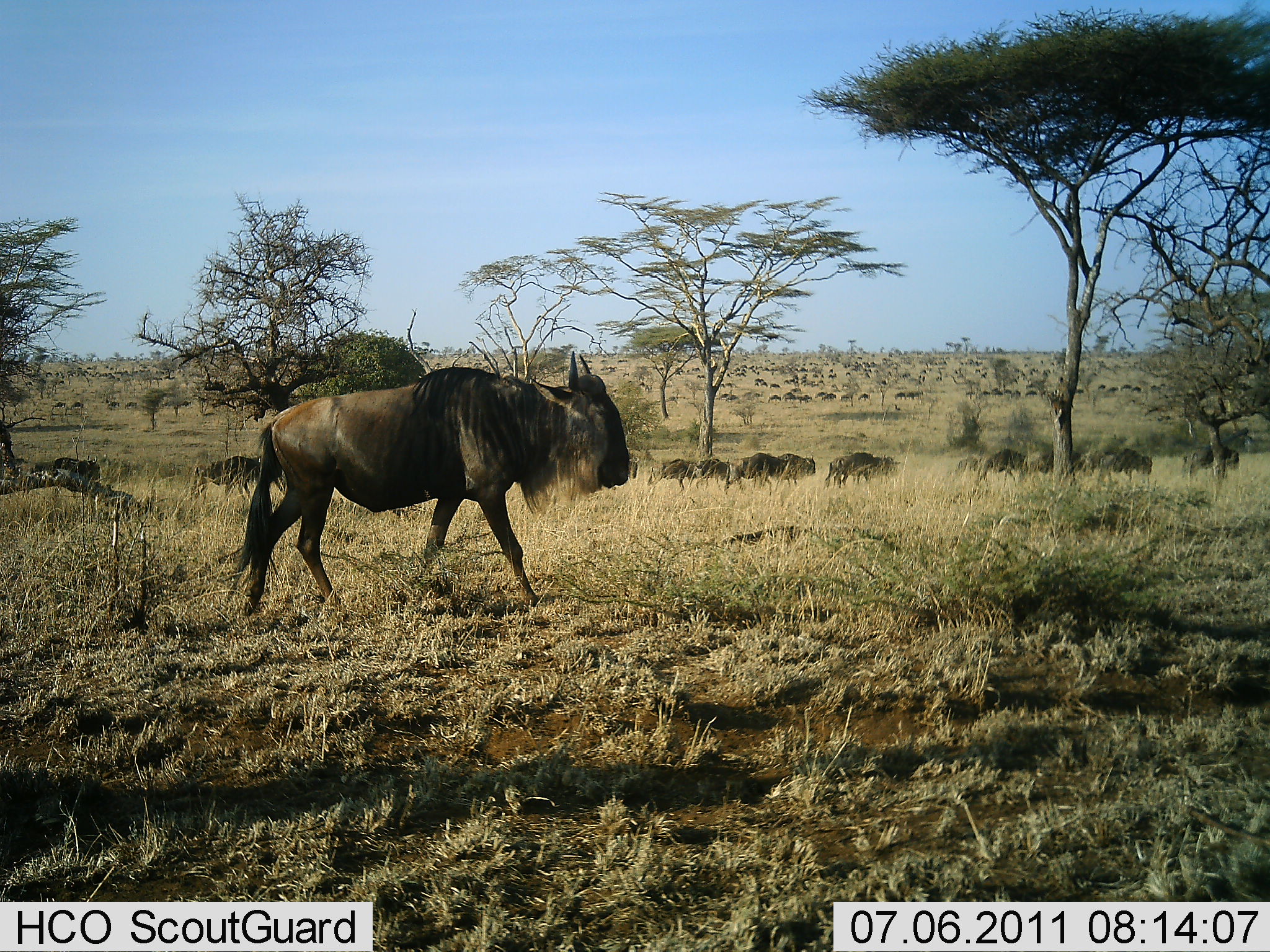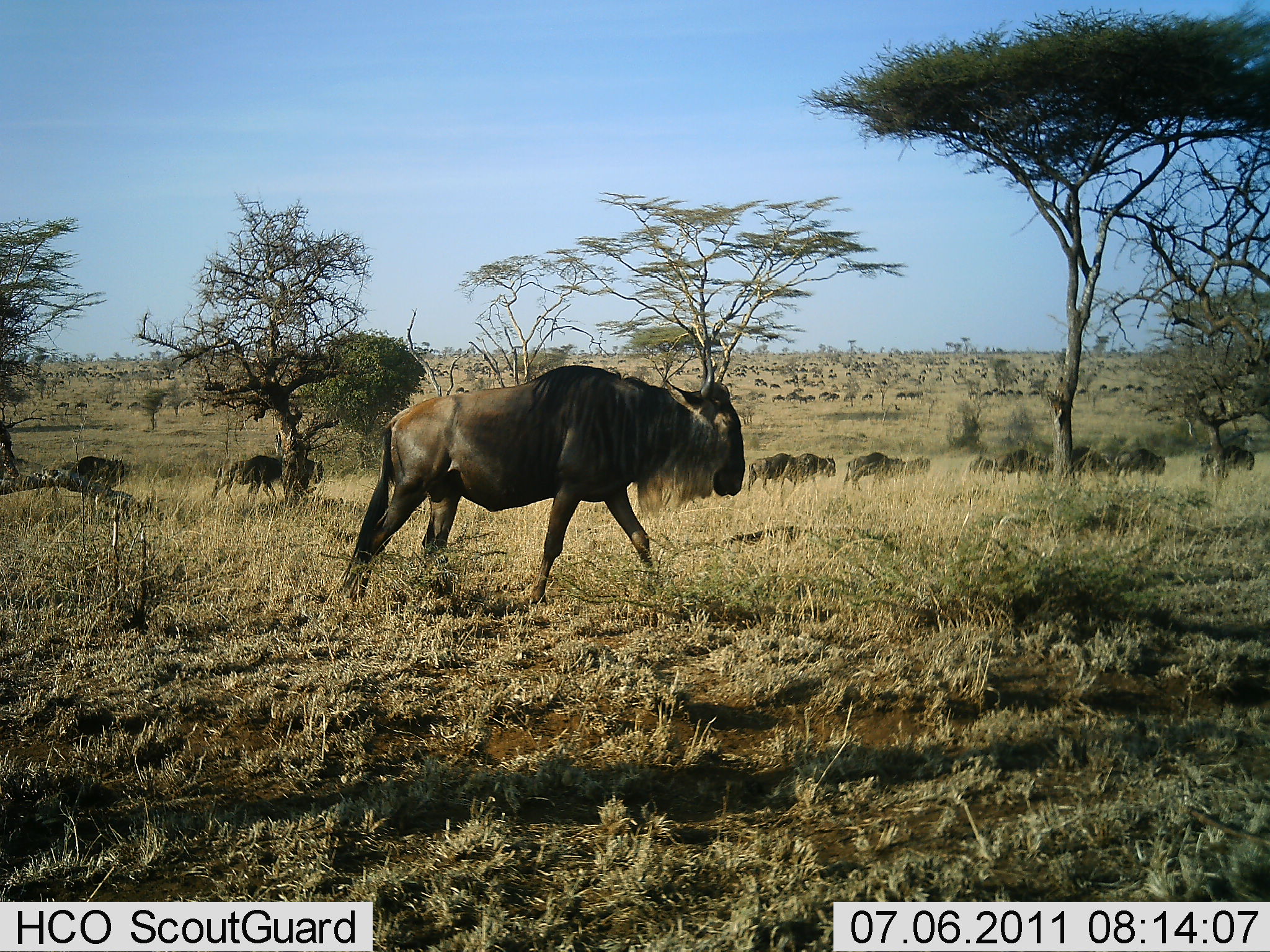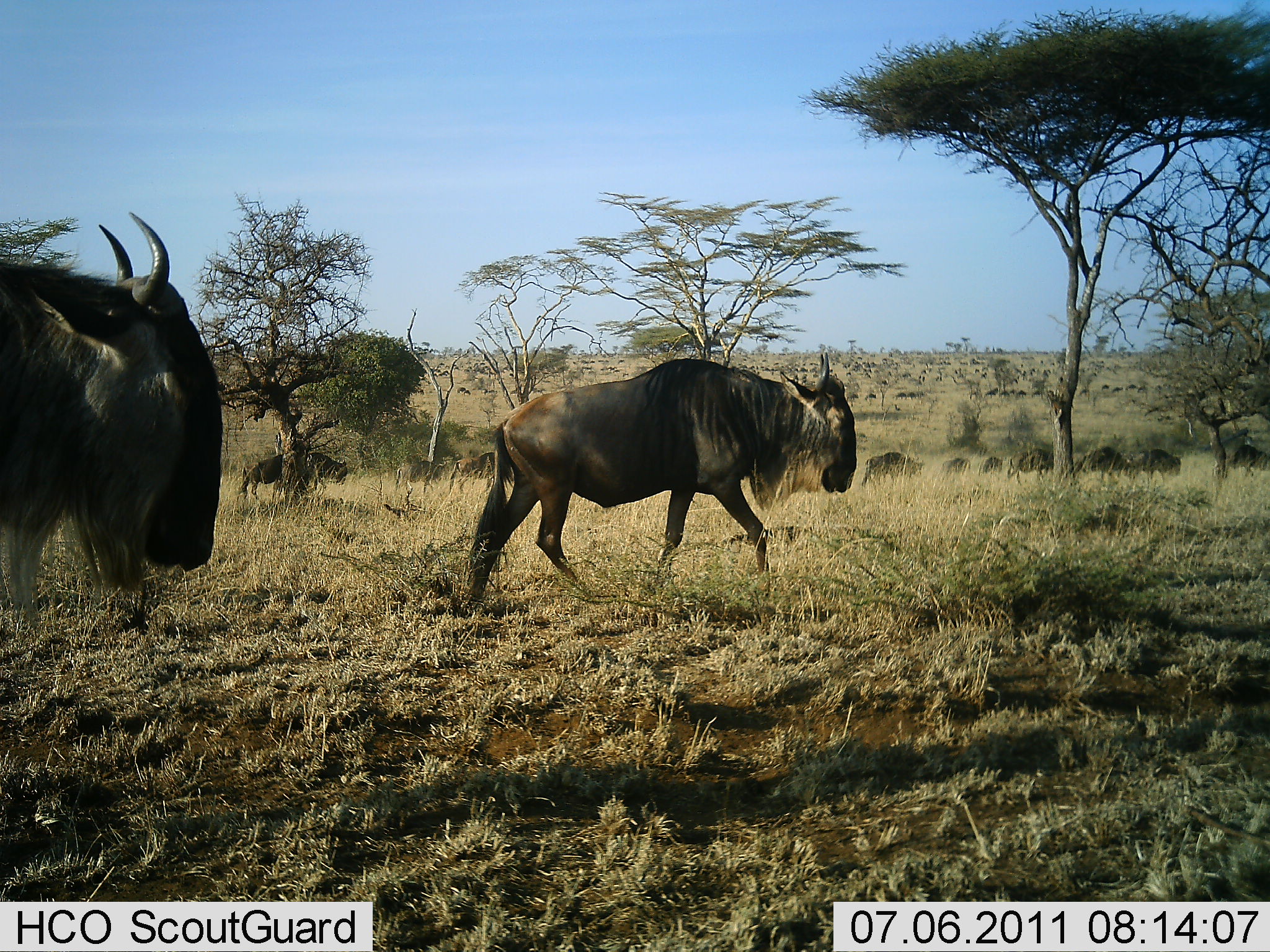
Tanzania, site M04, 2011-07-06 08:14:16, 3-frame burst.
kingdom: Animalia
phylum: Chordata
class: Mammalia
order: Artiodactyla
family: Bovidae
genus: Connochaetes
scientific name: Connochaetes taurinus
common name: blue wildebeest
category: wildebeest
Wildebeest (blue wildebeest) (Connochaetes taurinus), count 51+. Behavior (volunteer vote fractions): standing 14%, resting 0%, moving 93%, interacting 0%. Young present (vote fraction): 0%. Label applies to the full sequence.